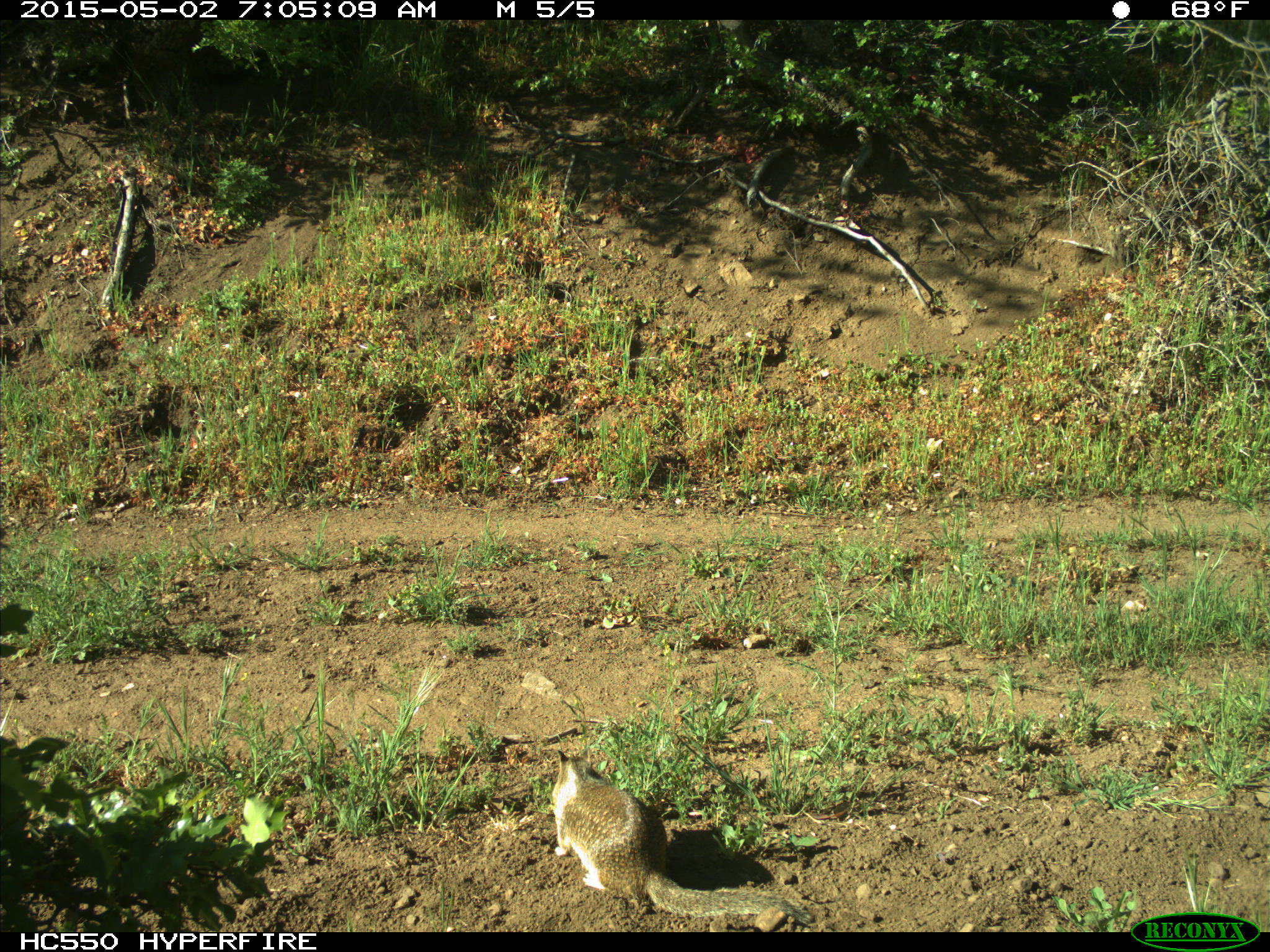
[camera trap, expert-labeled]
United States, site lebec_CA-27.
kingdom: Animalia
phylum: Chordata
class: Mammalia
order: Rodentia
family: Sciuridae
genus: Otospermophilus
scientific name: Otospermophilus beecheyi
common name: california ground squirrel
Otospermophilus beecheyi (california ground squirrel).